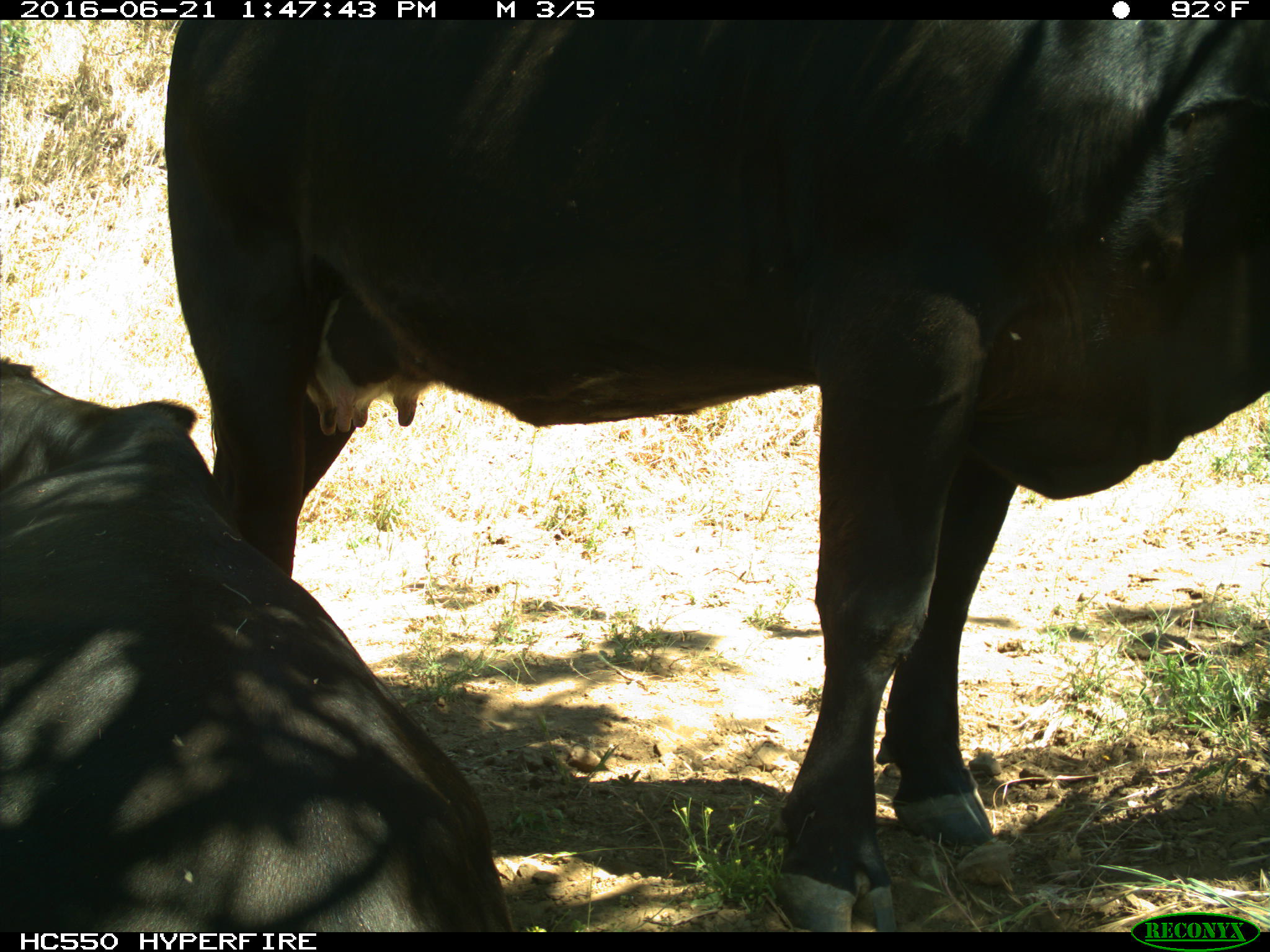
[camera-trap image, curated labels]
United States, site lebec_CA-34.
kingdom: Animalia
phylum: Chordata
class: Mammalia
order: Artiodactyla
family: Bovidae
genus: Bos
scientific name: Bos taurus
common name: domestic cow